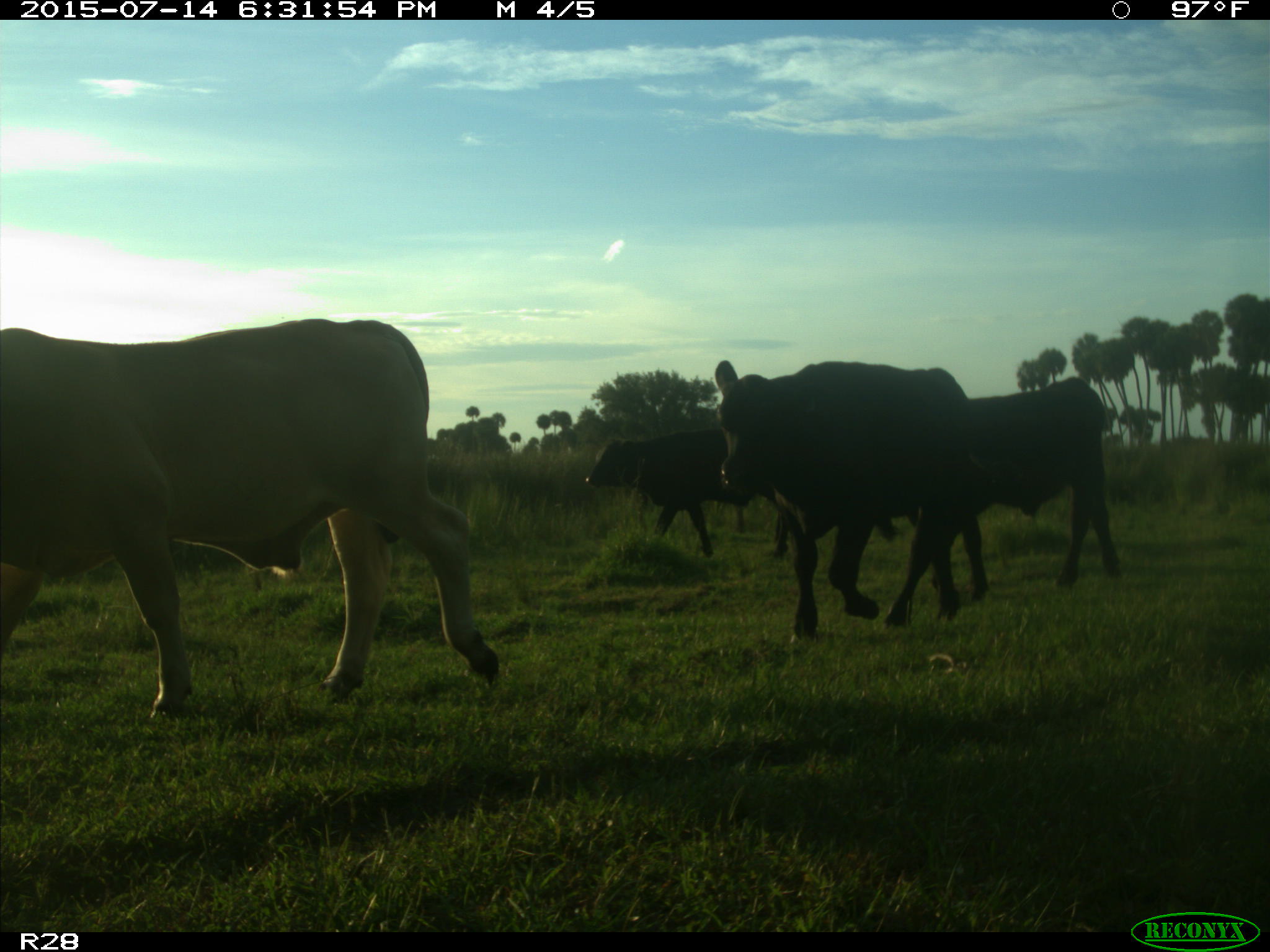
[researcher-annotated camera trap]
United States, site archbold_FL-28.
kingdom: Animalia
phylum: Chordata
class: Mammalia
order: Artiodactyla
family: Bovidae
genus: Bos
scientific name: Bos taurus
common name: domestic cow